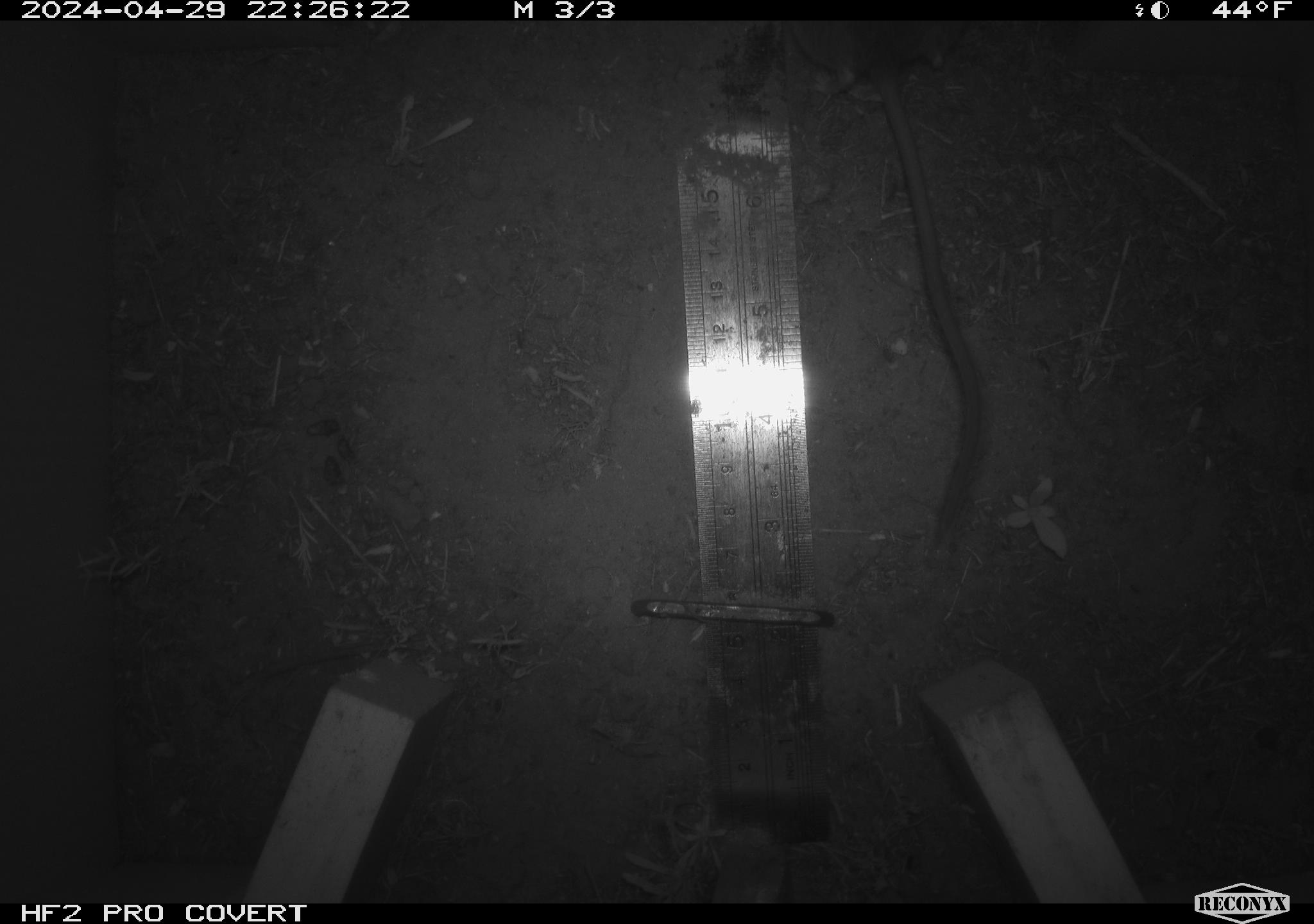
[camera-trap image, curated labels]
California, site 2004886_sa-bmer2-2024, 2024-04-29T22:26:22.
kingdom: Animalia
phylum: Chordata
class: Mammalia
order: Rodentia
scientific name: Rodentia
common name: mouse species